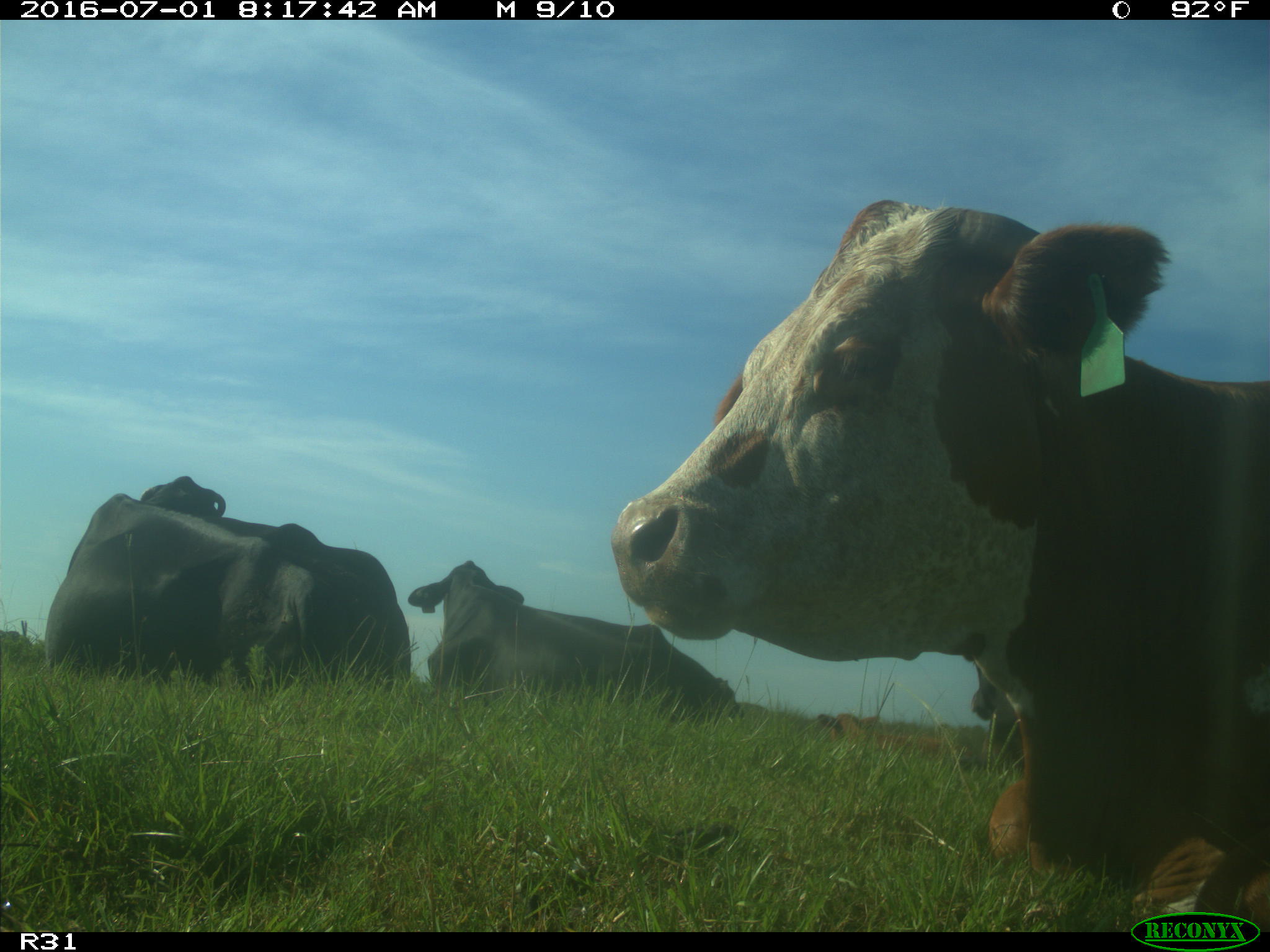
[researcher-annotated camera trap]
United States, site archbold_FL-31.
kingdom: Animalia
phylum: Chordata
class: Mammalia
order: Artiodactyla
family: Bovidae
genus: Bos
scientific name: Bos taurus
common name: domestic cow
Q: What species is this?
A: Bos taurus (domestic cow).